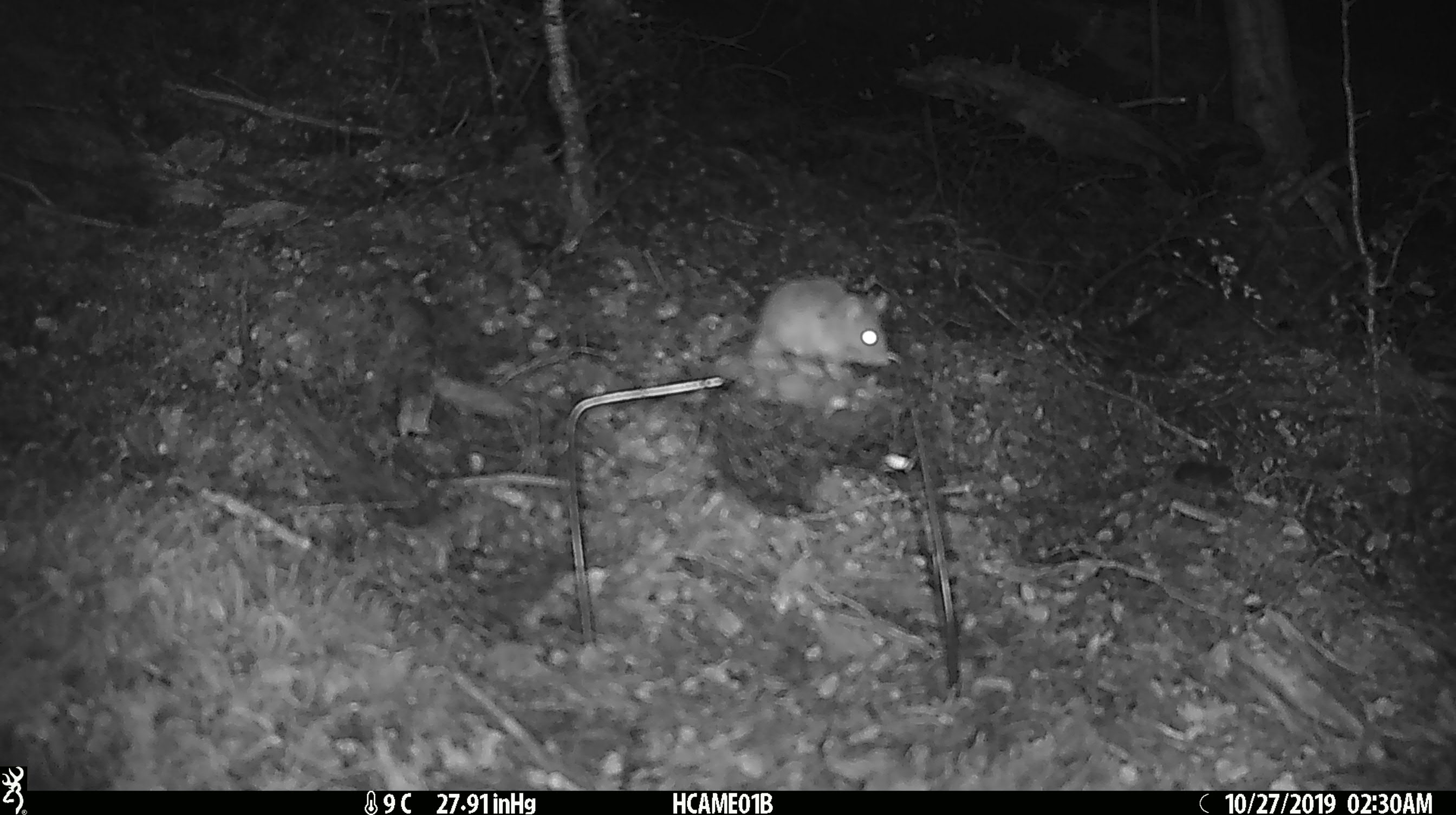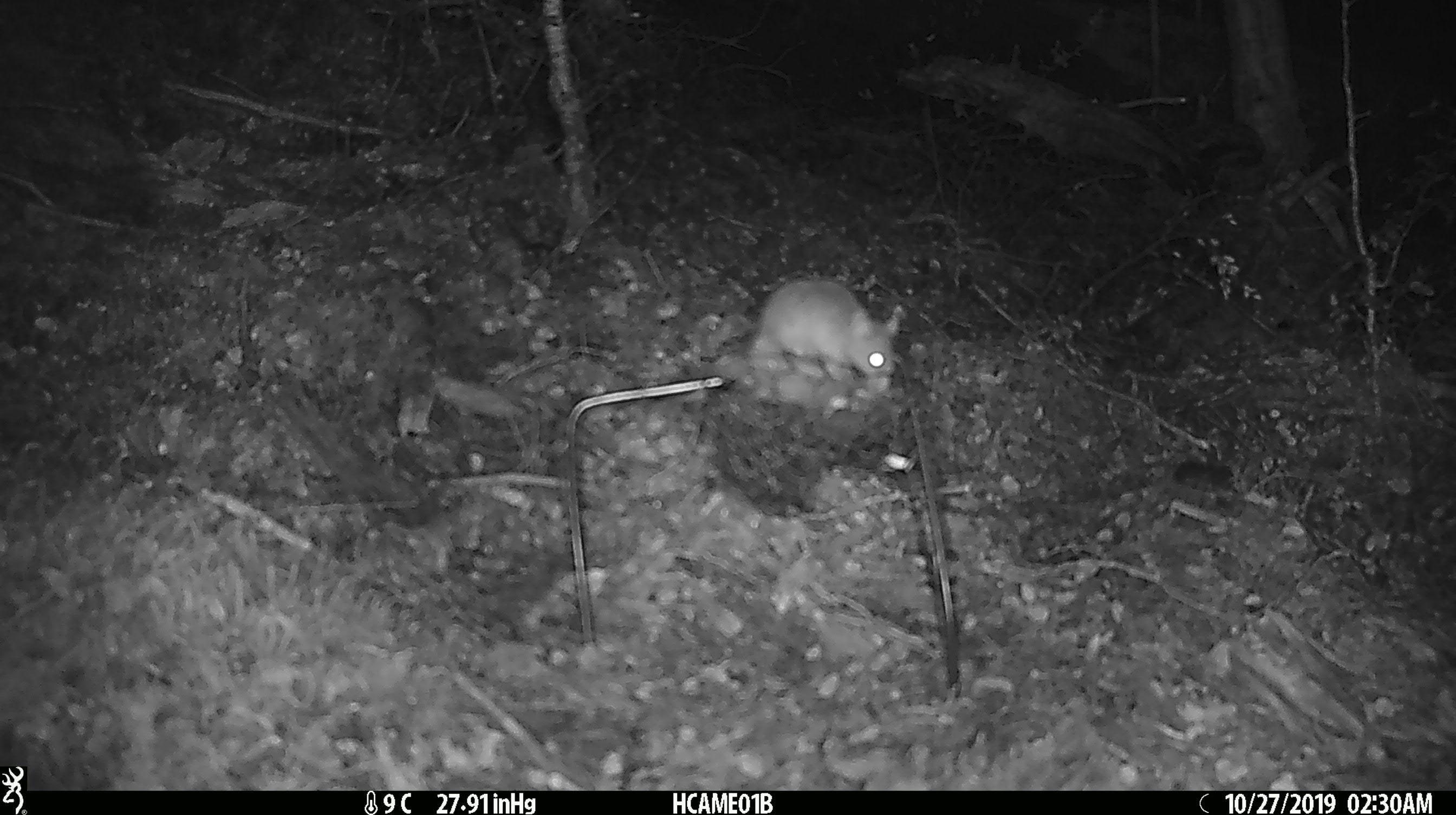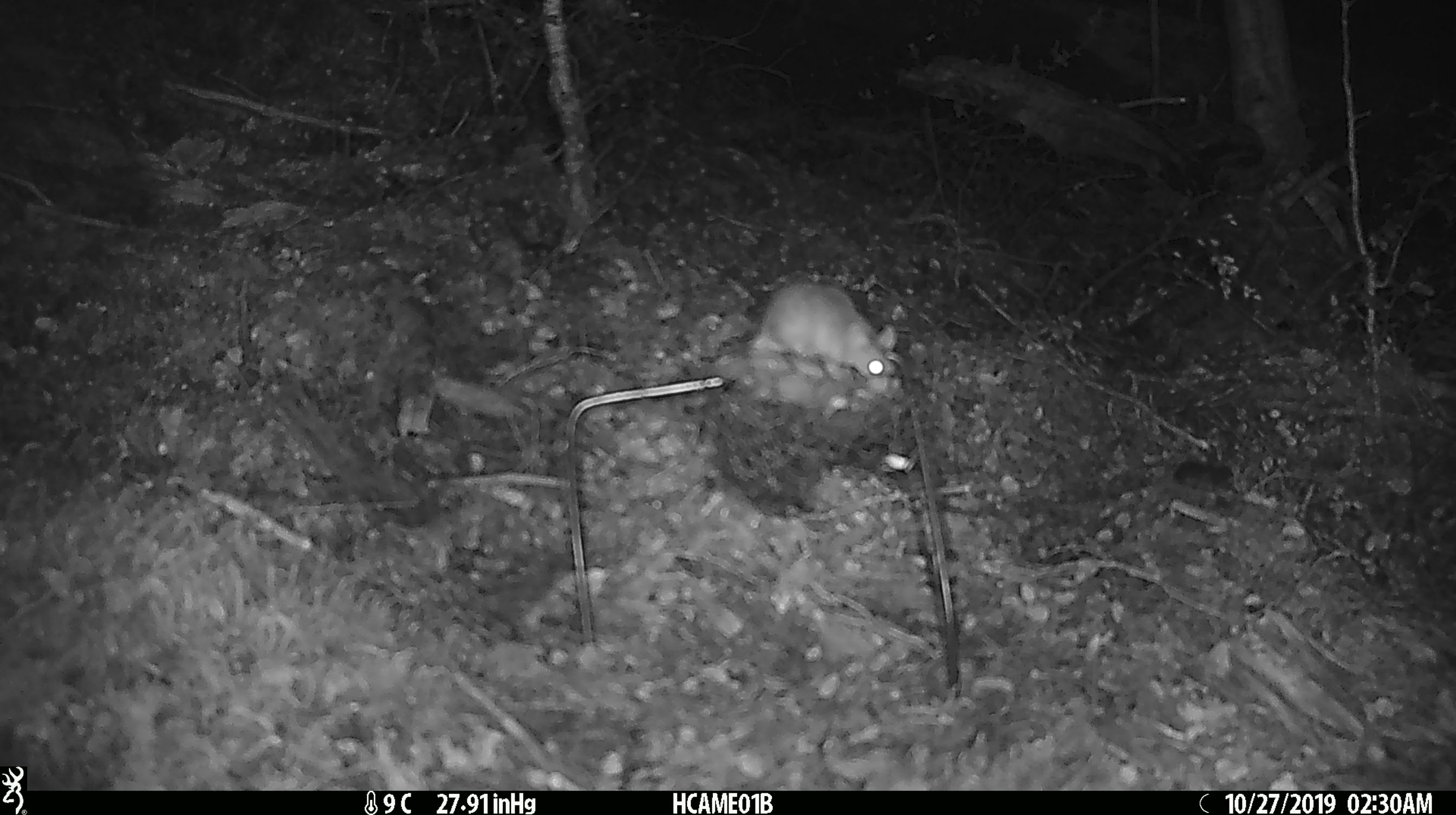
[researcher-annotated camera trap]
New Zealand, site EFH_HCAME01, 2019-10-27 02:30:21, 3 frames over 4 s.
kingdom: Animalia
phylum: Chordata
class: Mammalia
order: Rodentia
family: Muridae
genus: Mus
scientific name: Mus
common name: mouse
Mouse (Mus).